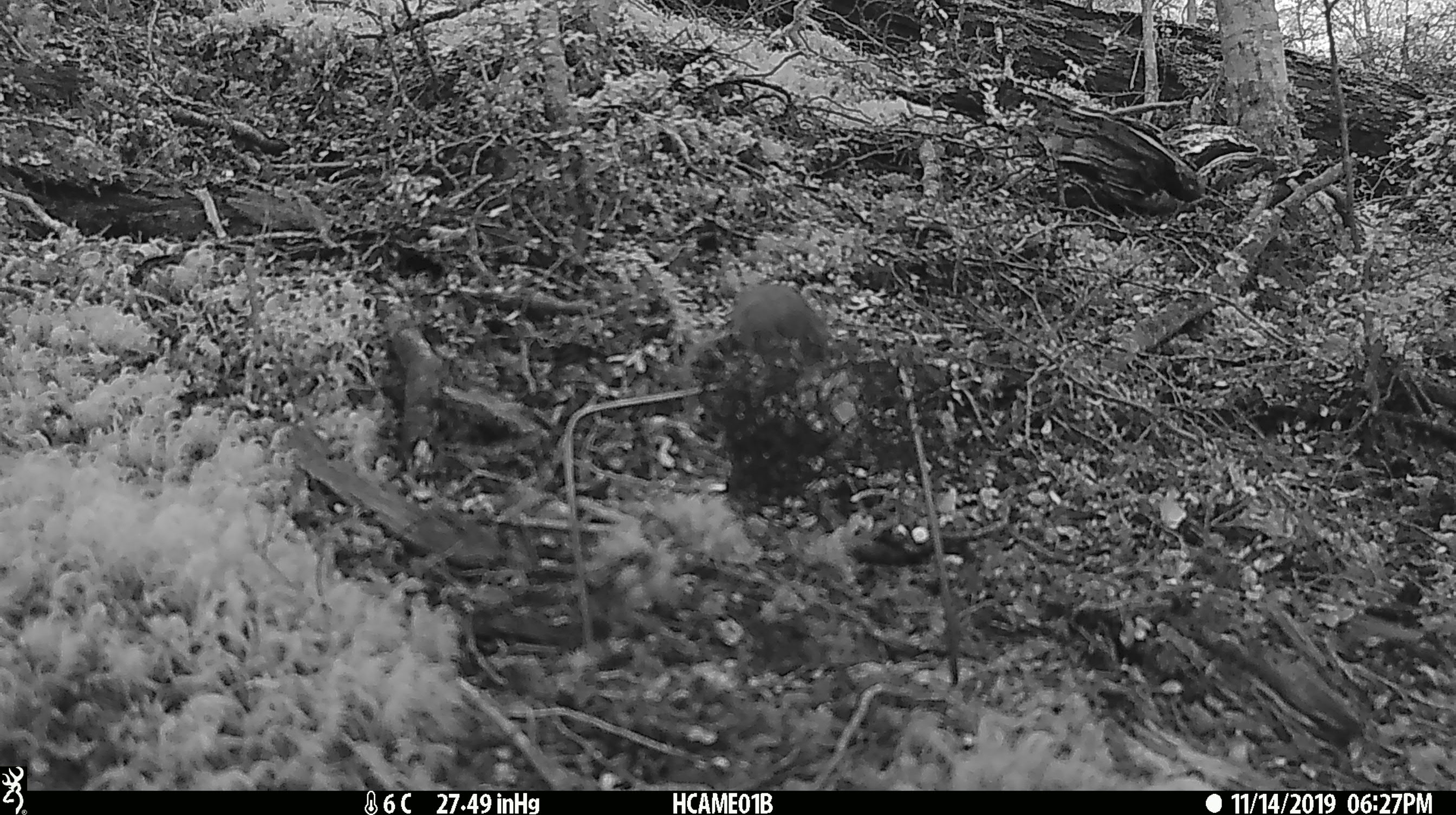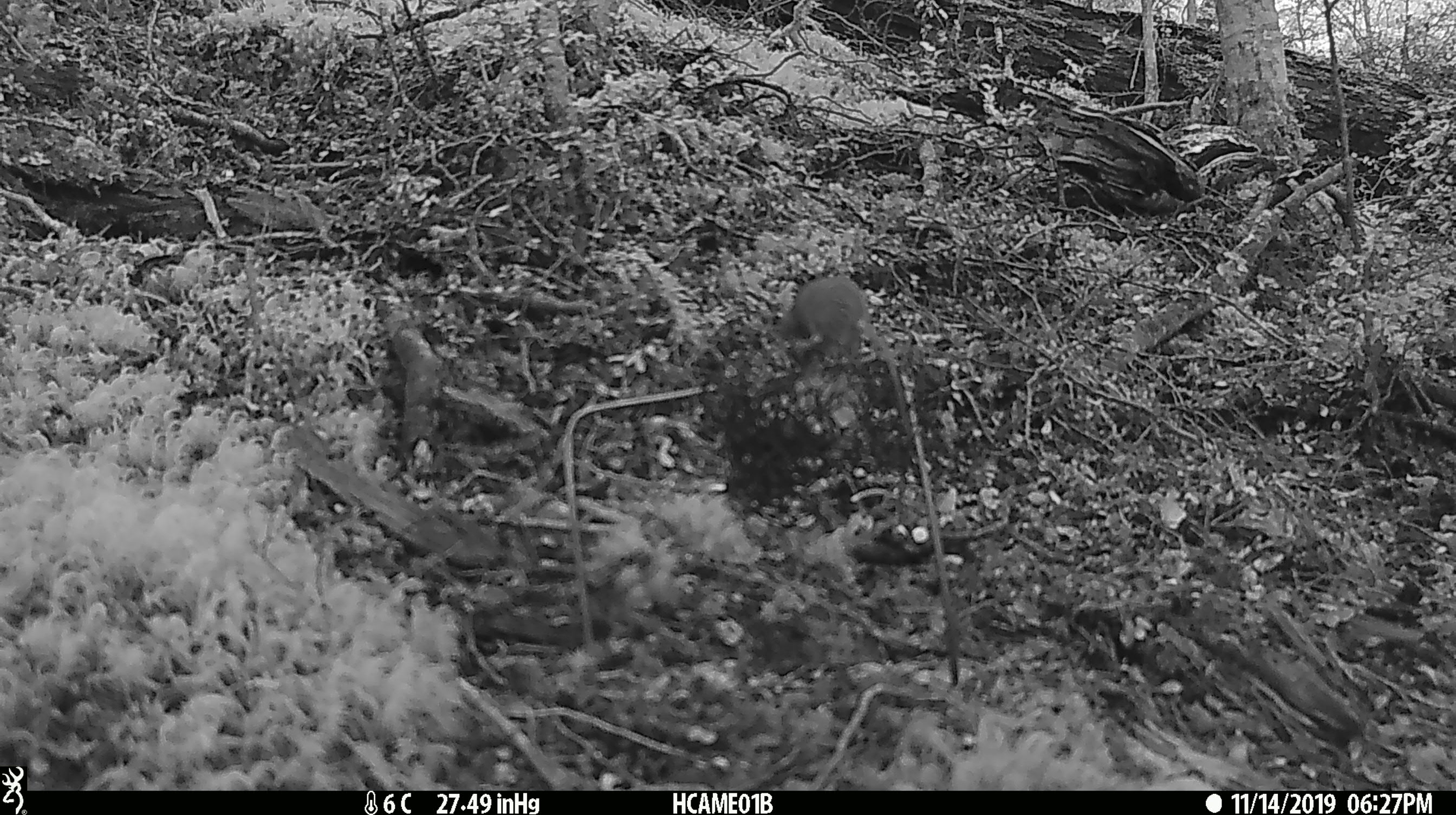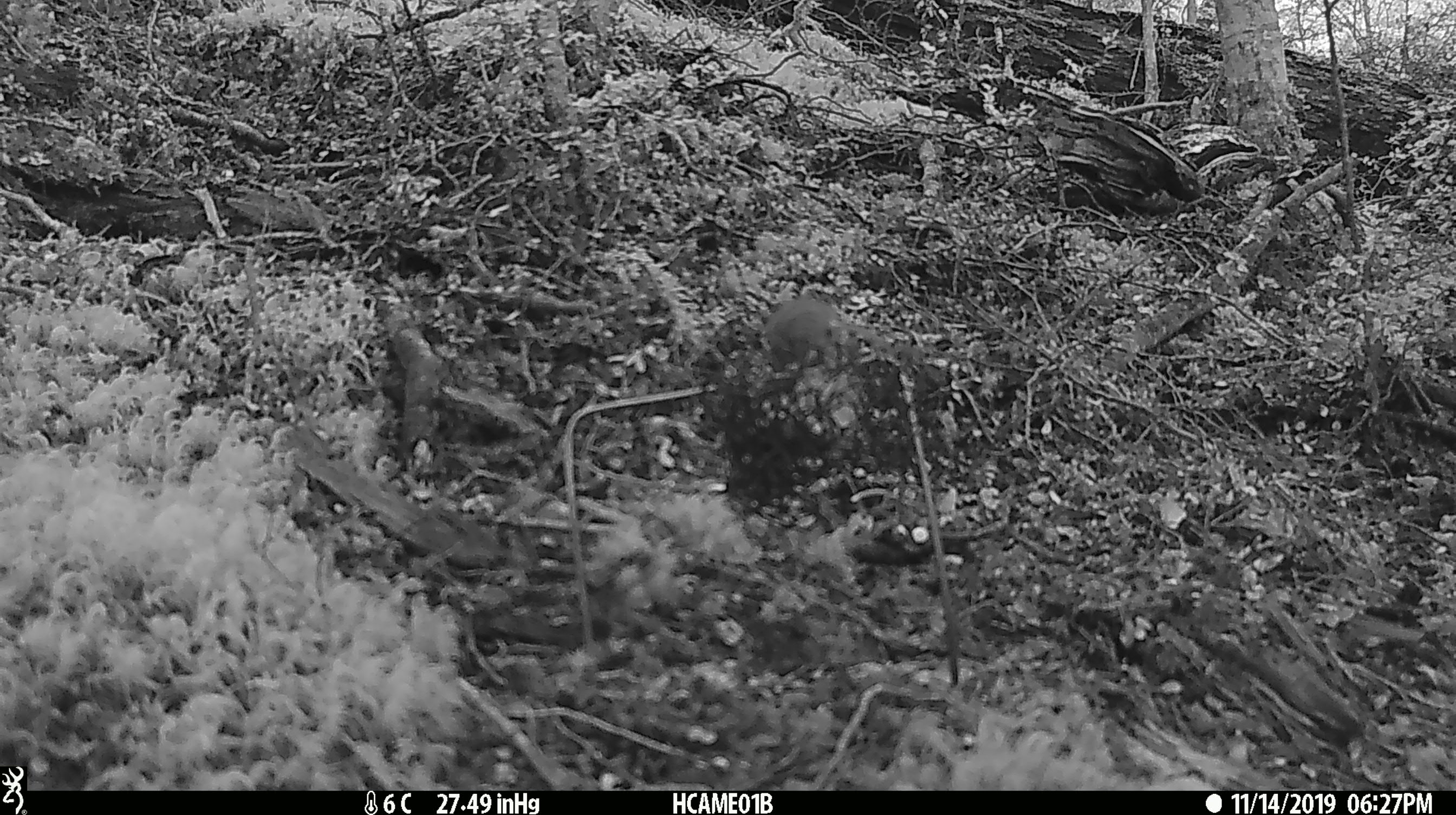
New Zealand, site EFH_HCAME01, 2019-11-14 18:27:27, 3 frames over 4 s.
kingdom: Animalia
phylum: Chordata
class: Mammalia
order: Rodentia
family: Muridae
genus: Mus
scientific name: Mus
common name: mouse